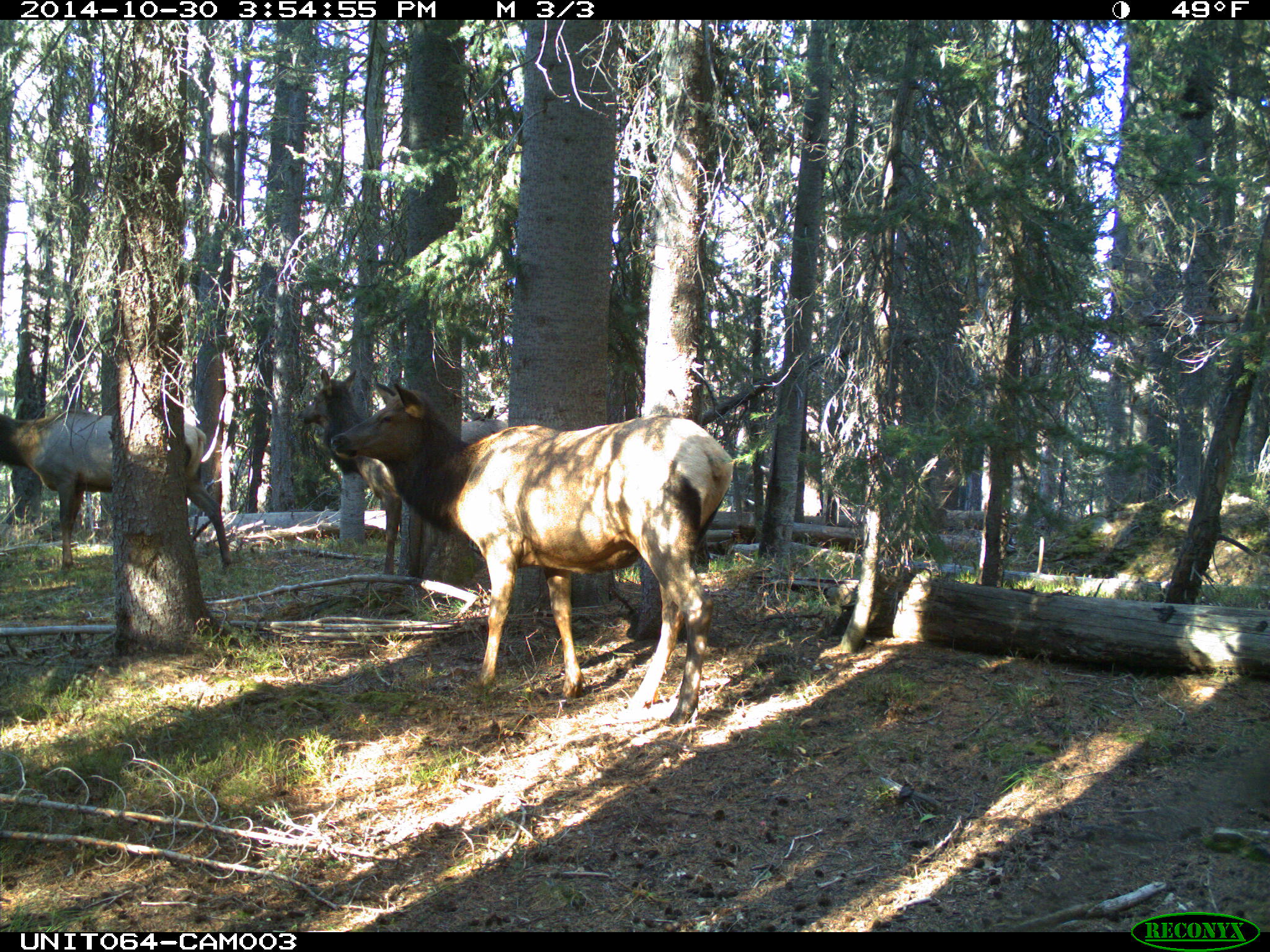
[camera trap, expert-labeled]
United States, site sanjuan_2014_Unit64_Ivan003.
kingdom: Animalia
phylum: Chordata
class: Mammalia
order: Artiodactyla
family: Cervidae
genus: Cervus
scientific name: Cervus elaphus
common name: red deer